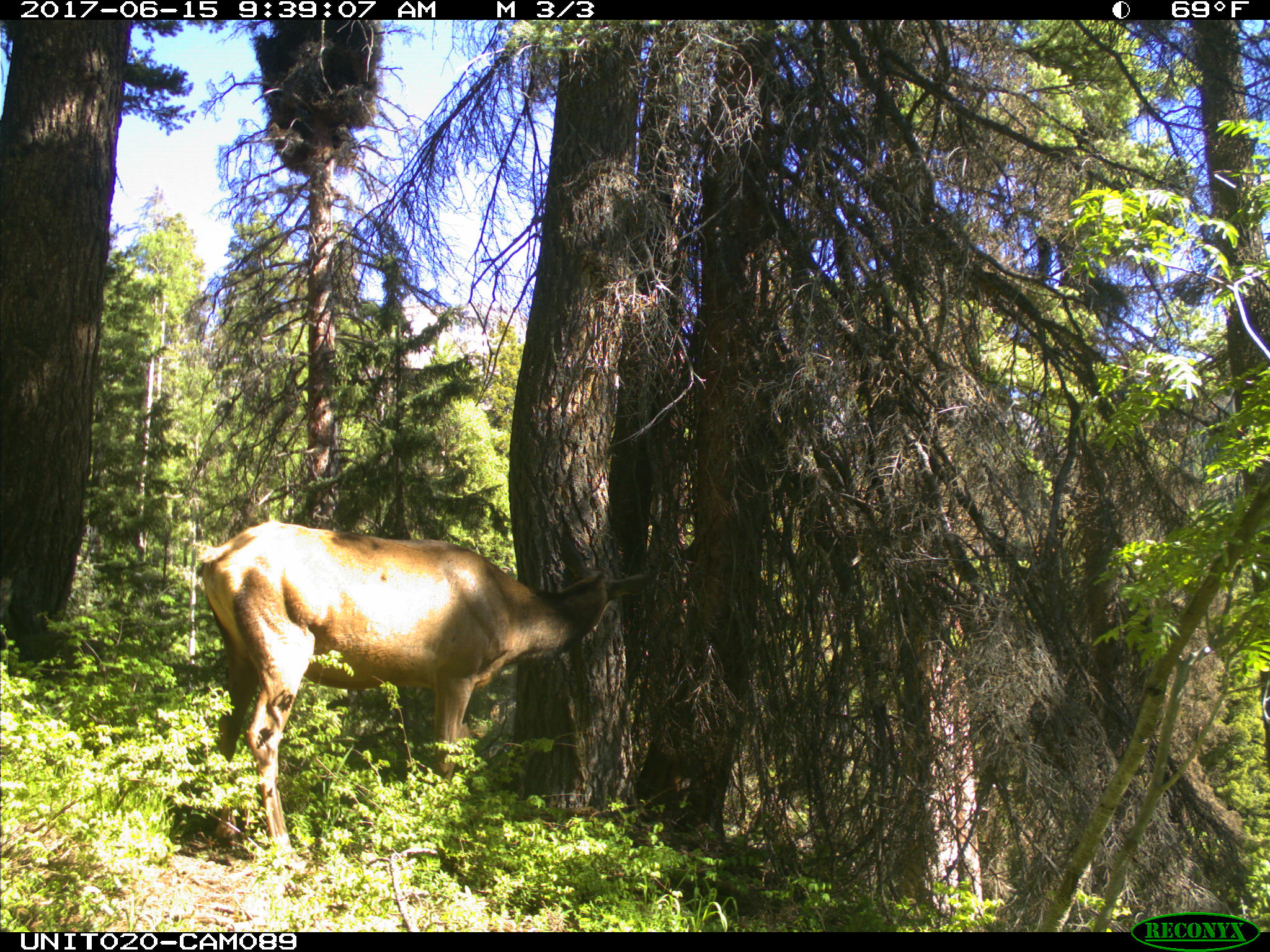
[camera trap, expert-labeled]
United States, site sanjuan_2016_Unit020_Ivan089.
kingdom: Animalia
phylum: Chordata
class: Mammalia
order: Artiodactyla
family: Cervidae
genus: Cervus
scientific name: Cervus elaphus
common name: red deer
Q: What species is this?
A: Cervus elaphus (red deer).